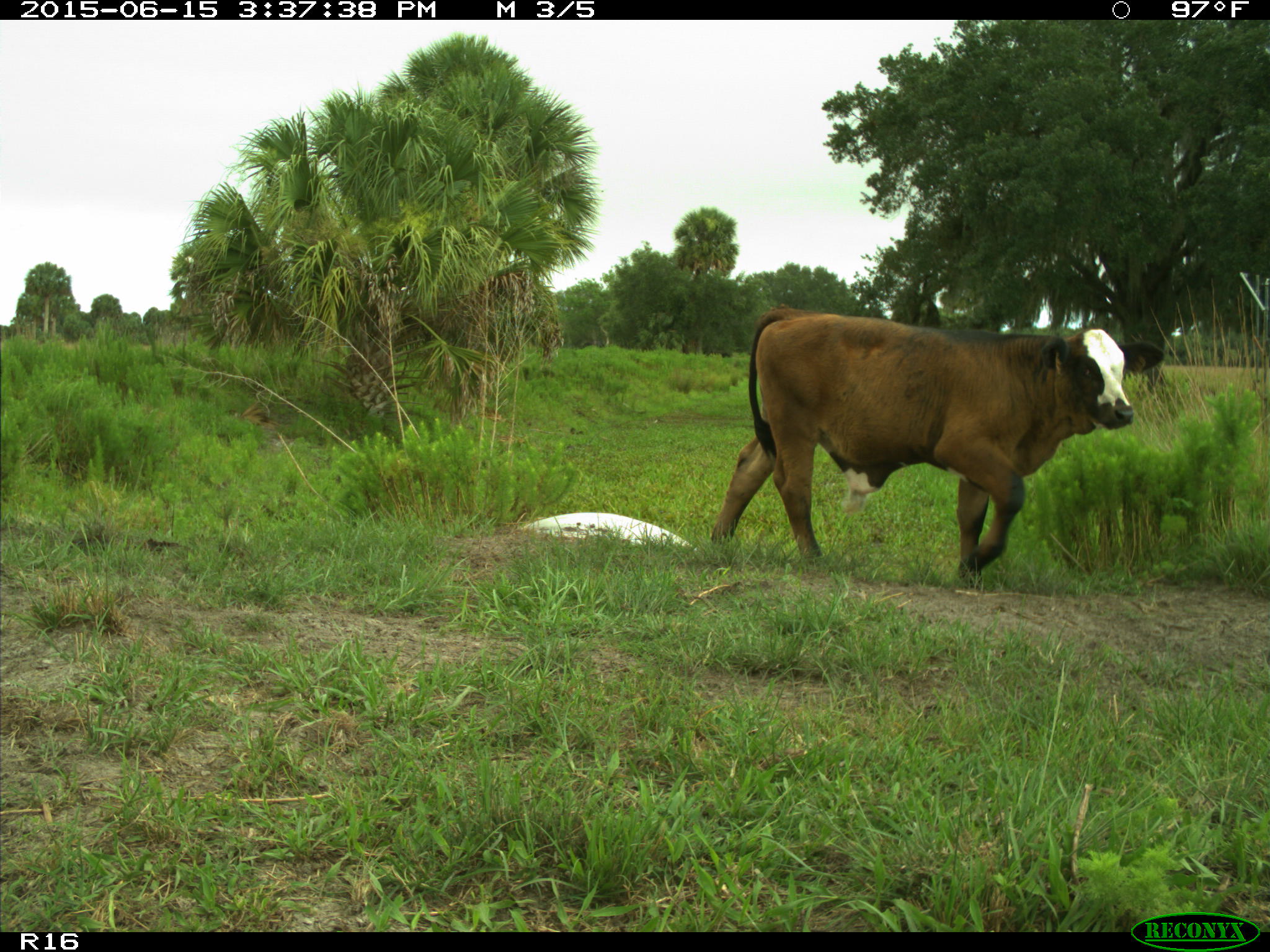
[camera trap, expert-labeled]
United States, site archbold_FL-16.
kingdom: Animalia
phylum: Chordata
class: Mammalia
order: Artiodactyla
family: Bovidae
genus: Bos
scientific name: Bos taurus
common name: domestic cow